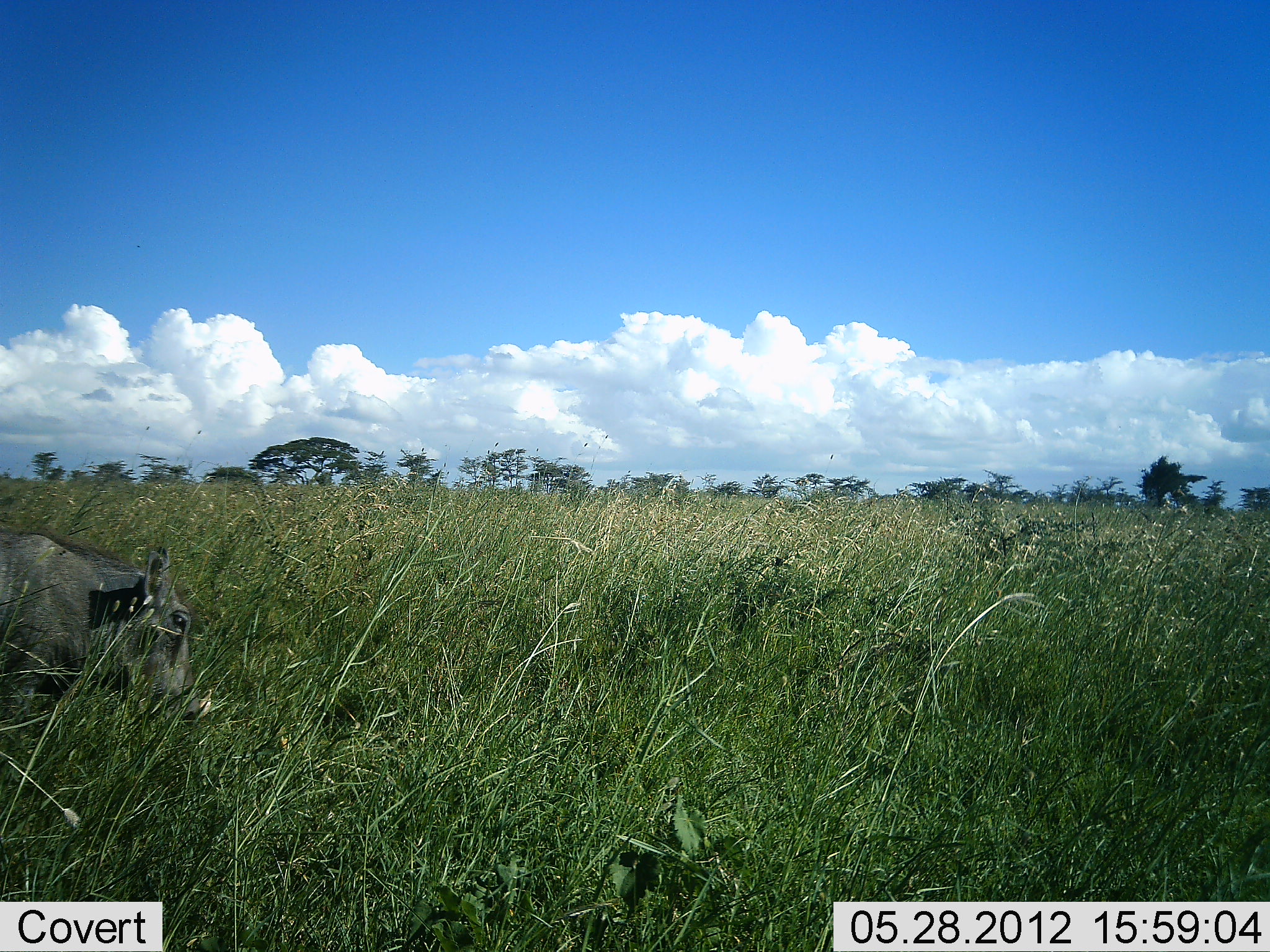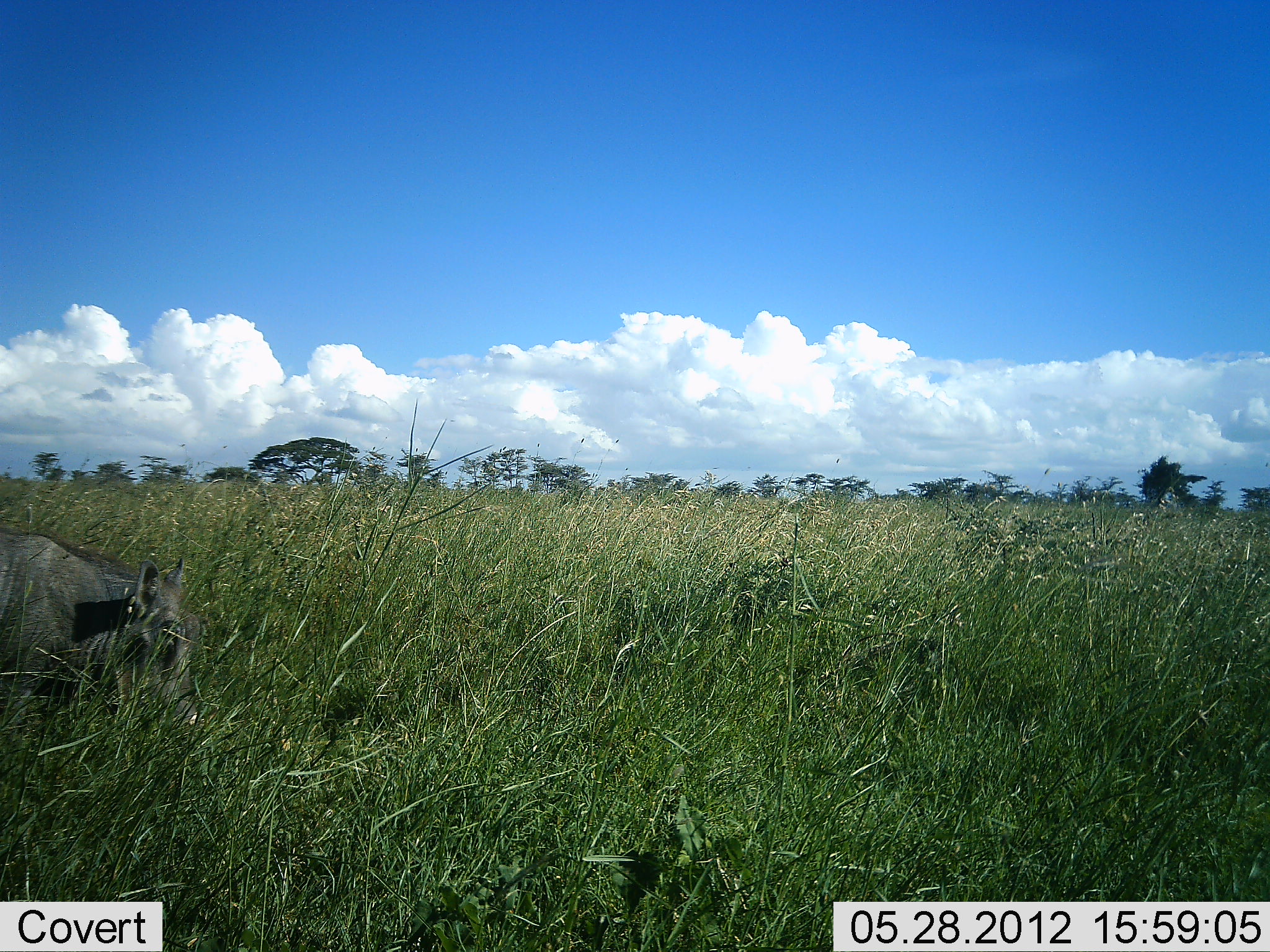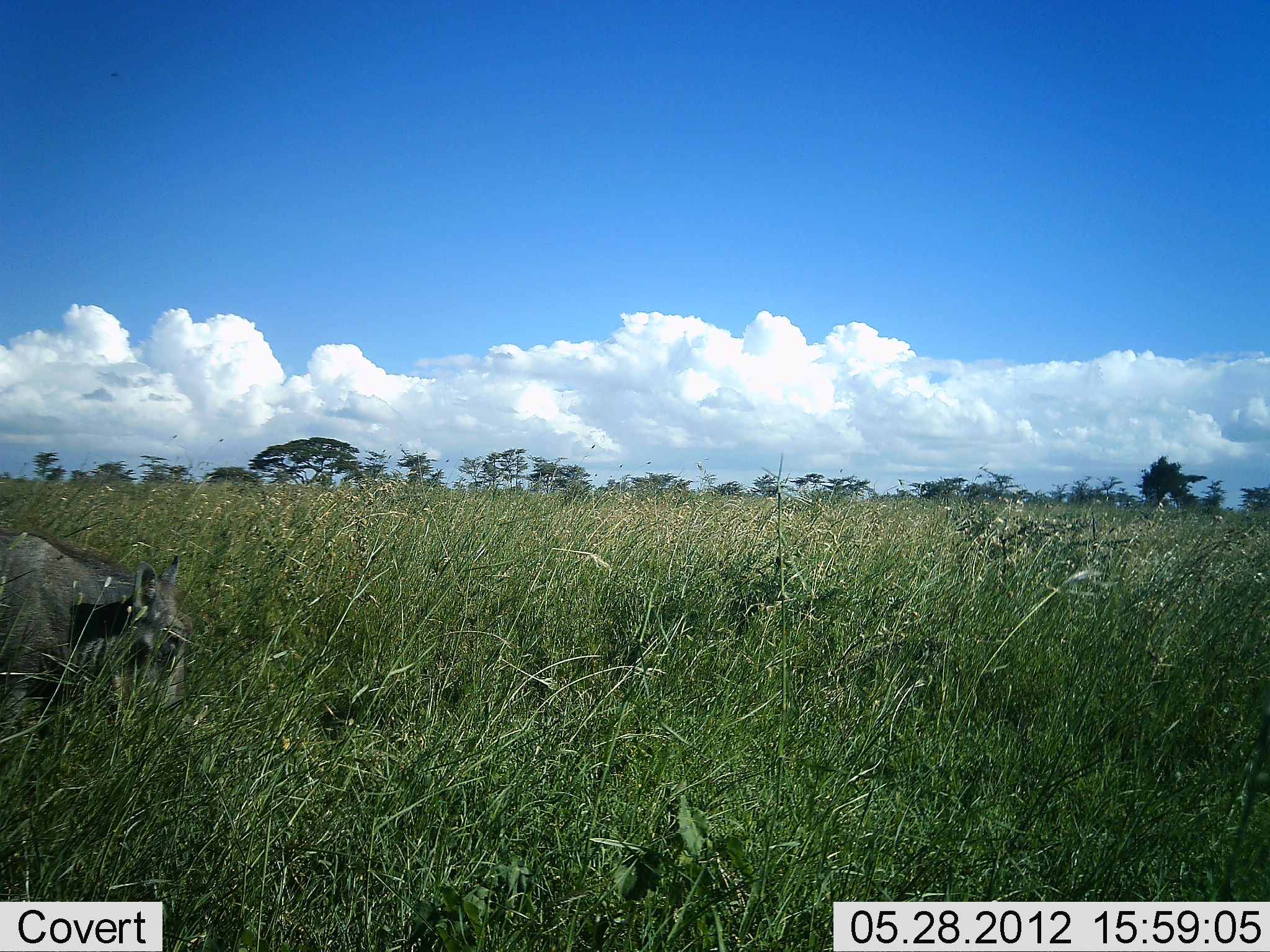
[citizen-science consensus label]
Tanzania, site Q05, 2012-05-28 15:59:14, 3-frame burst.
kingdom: Animalia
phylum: Chordata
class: Mammalia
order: Artiodactyla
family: Suidae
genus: Phacochoerus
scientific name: Phacochoerus africanus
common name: warthog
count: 1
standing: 42%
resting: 0%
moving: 0%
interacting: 0%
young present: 0%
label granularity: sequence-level